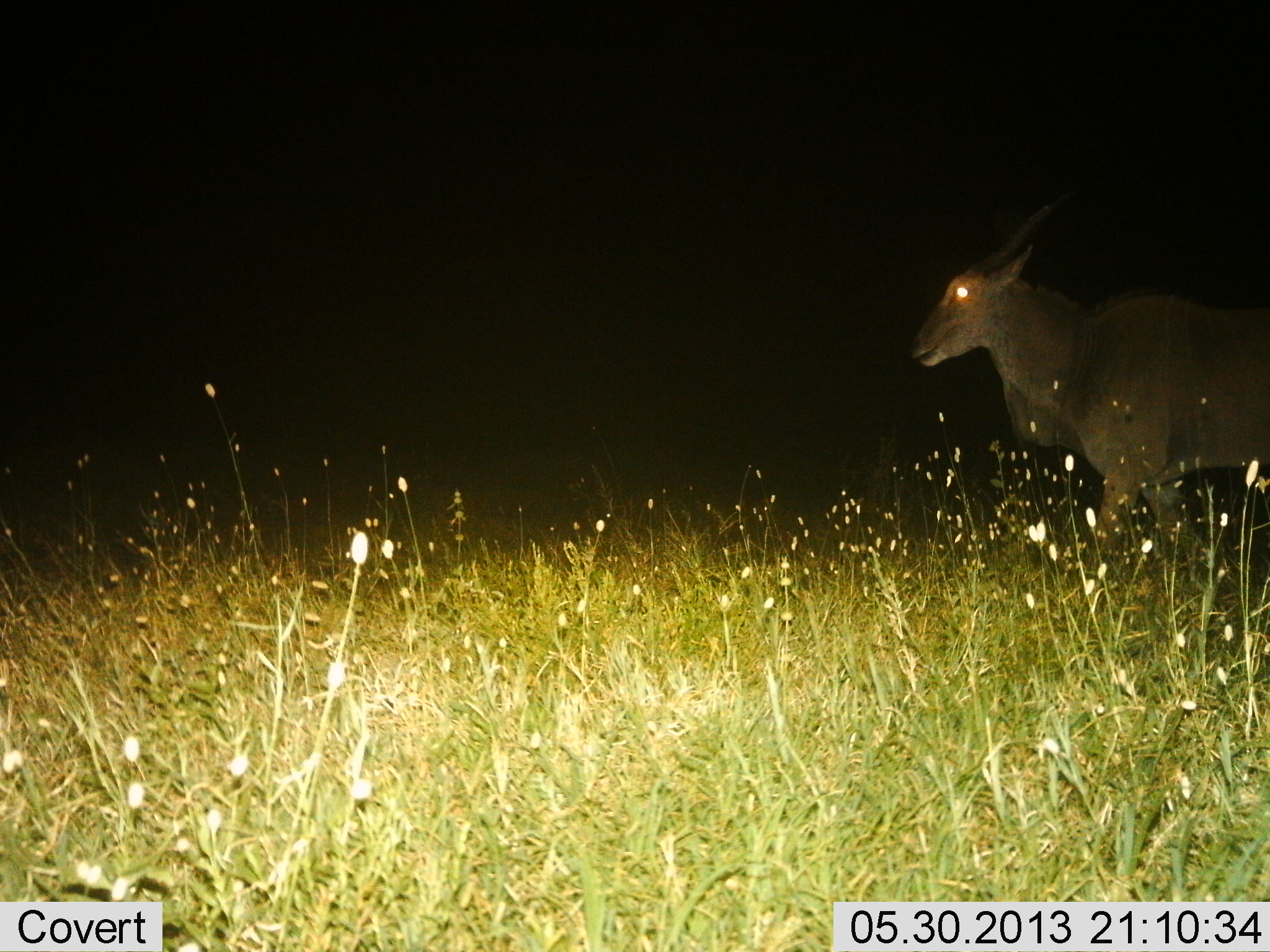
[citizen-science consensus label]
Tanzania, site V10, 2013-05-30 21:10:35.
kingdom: Animalia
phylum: Chordata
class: Mammalia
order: Artiodactyla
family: Bovidae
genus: Tragelaphus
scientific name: Tragelaphus oryx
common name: eland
Eland (Tragelaphus oryx), count 1. Behavior (volunteer vote fractions): standing 57%, resting 4%, moving 43%, interacting 0%. Young present (vote fraction): 0%. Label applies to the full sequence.